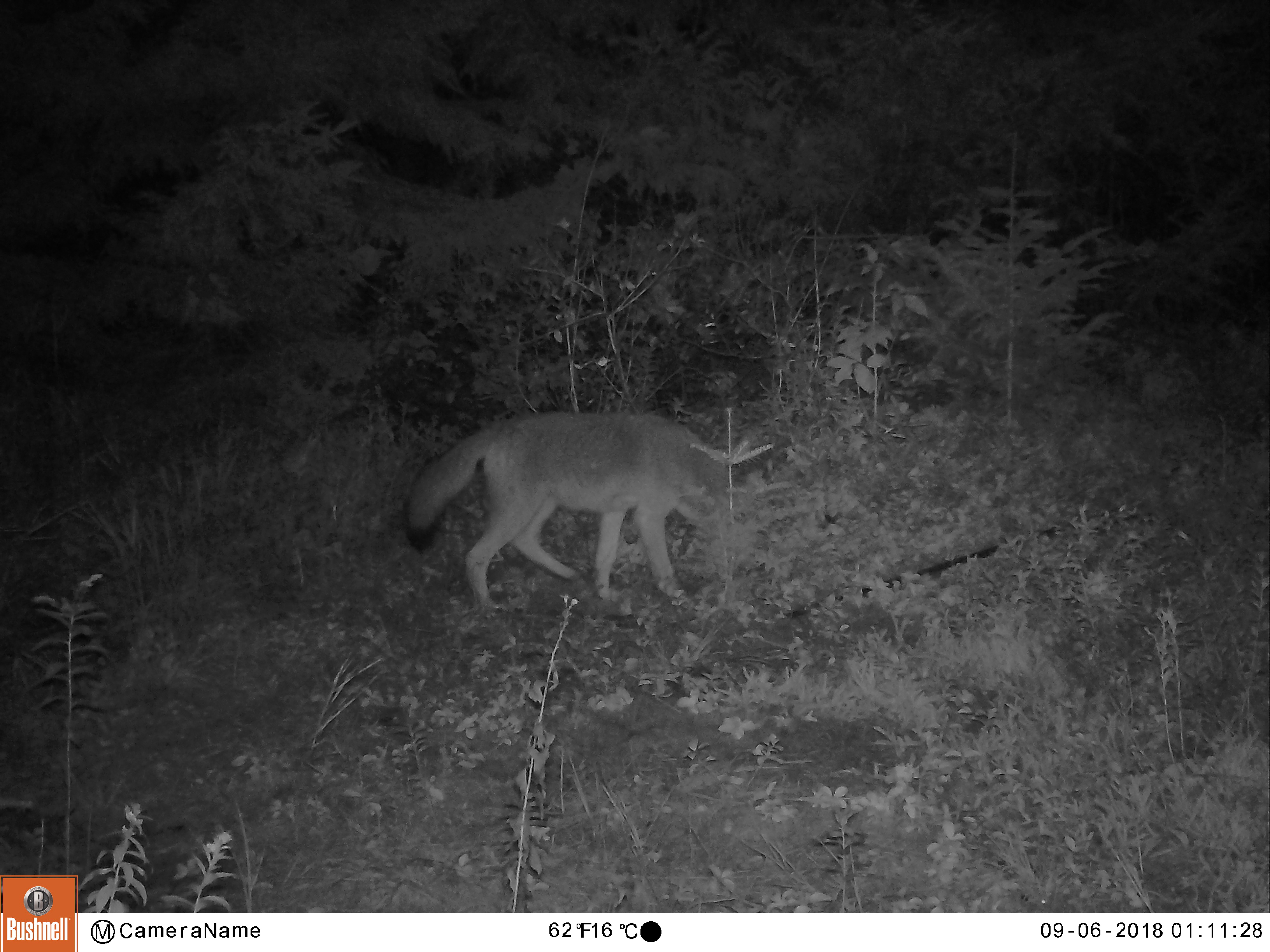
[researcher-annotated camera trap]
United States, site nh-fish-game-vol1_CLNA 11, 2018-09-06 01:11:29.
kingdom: Animalia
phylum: Chordata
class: Mammalia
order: Carnivora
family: Canidae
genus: Canis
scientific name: Canis latrans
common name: coyote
Coyote (Canis latrans).